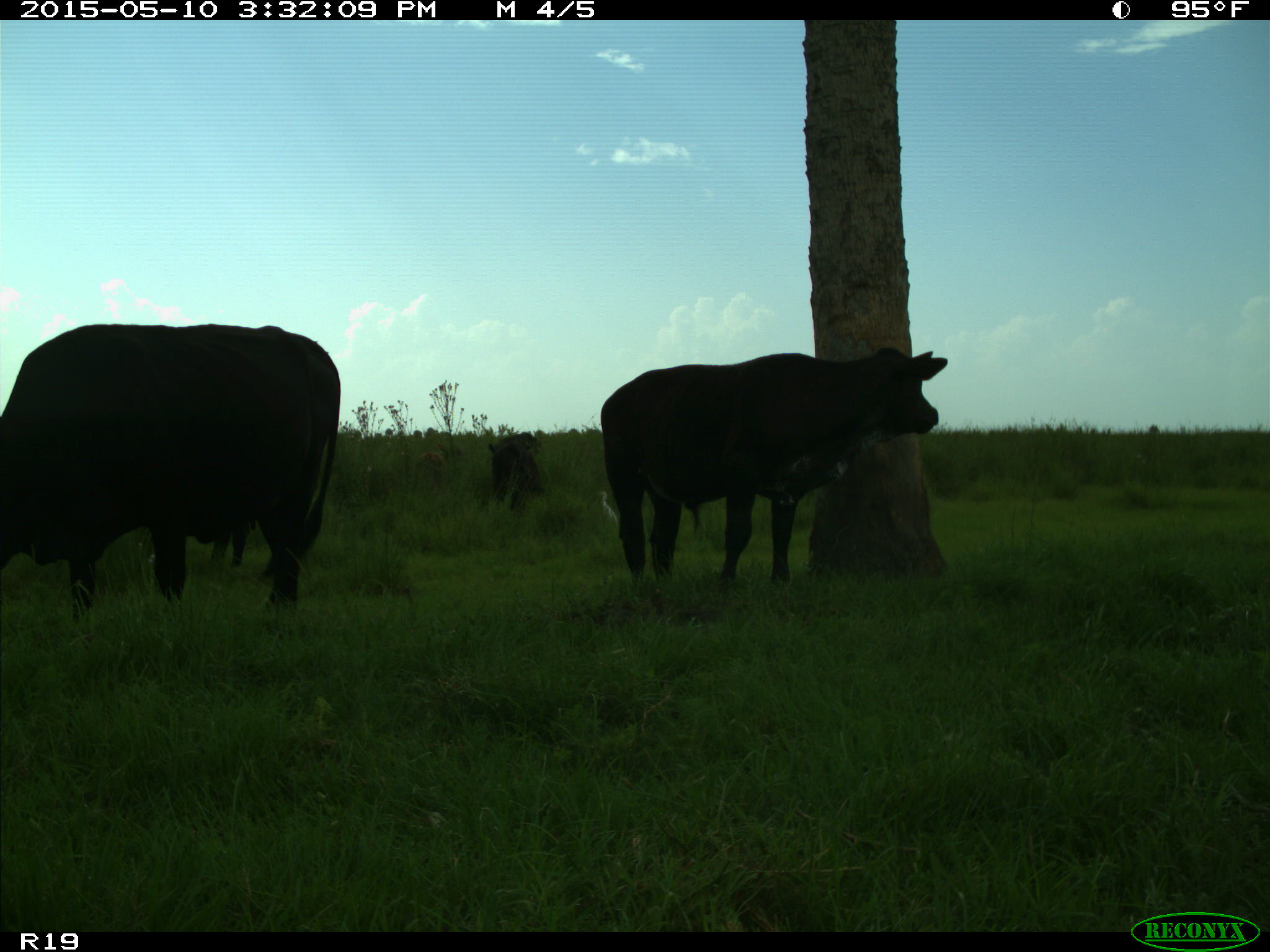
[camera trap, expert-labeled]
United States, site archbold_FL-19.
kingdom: Animalia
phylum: Chordata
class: Mammalia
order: Artiodactyla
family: Bovidae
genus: Bos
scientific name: Bos taurus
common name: domestic cow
Bos taurus (domestic cow).